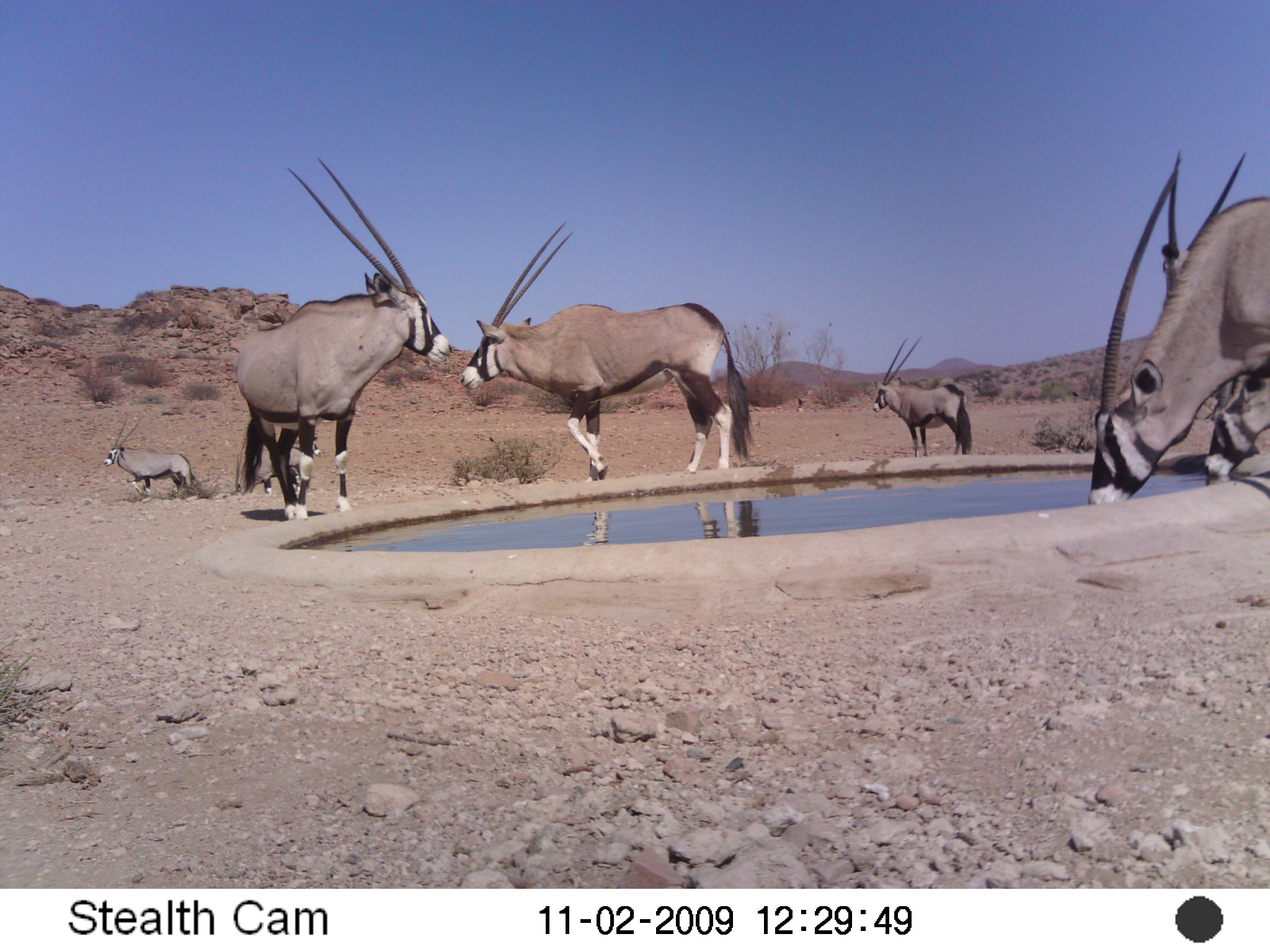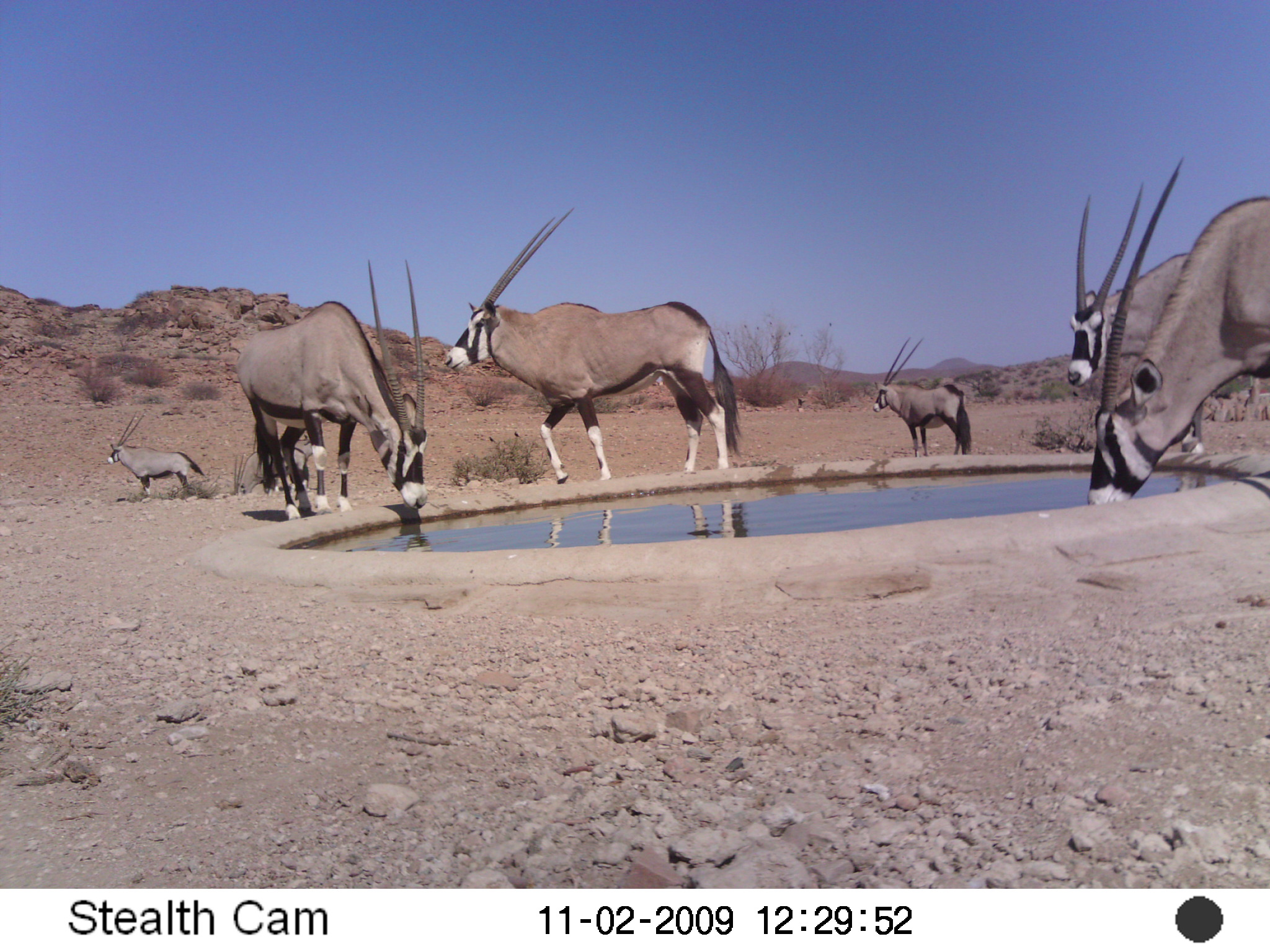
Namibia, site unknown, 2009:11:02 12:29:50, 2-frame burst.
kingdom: Animalia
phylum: Chordata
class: Mammalia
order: Artiodactyla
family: Bovidae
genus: Oryx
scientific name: Oryx gazella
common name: gemsbok